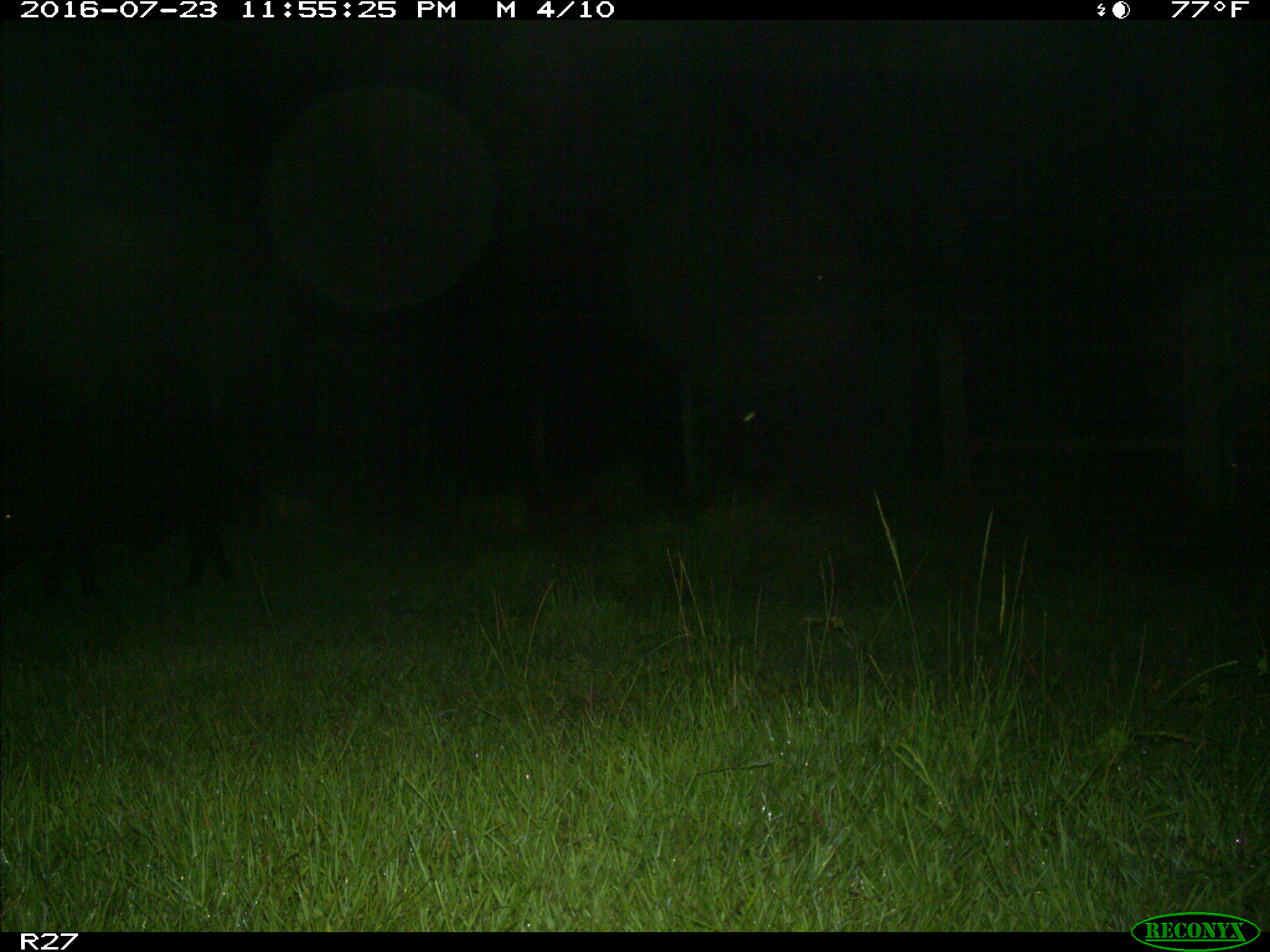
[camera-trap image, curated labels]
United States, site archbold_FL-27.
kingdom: Animalia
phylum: Chordata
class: Mammalia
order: Artiodactyla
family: Suidae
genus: Sus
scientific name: Sus scrofa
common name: wild boar